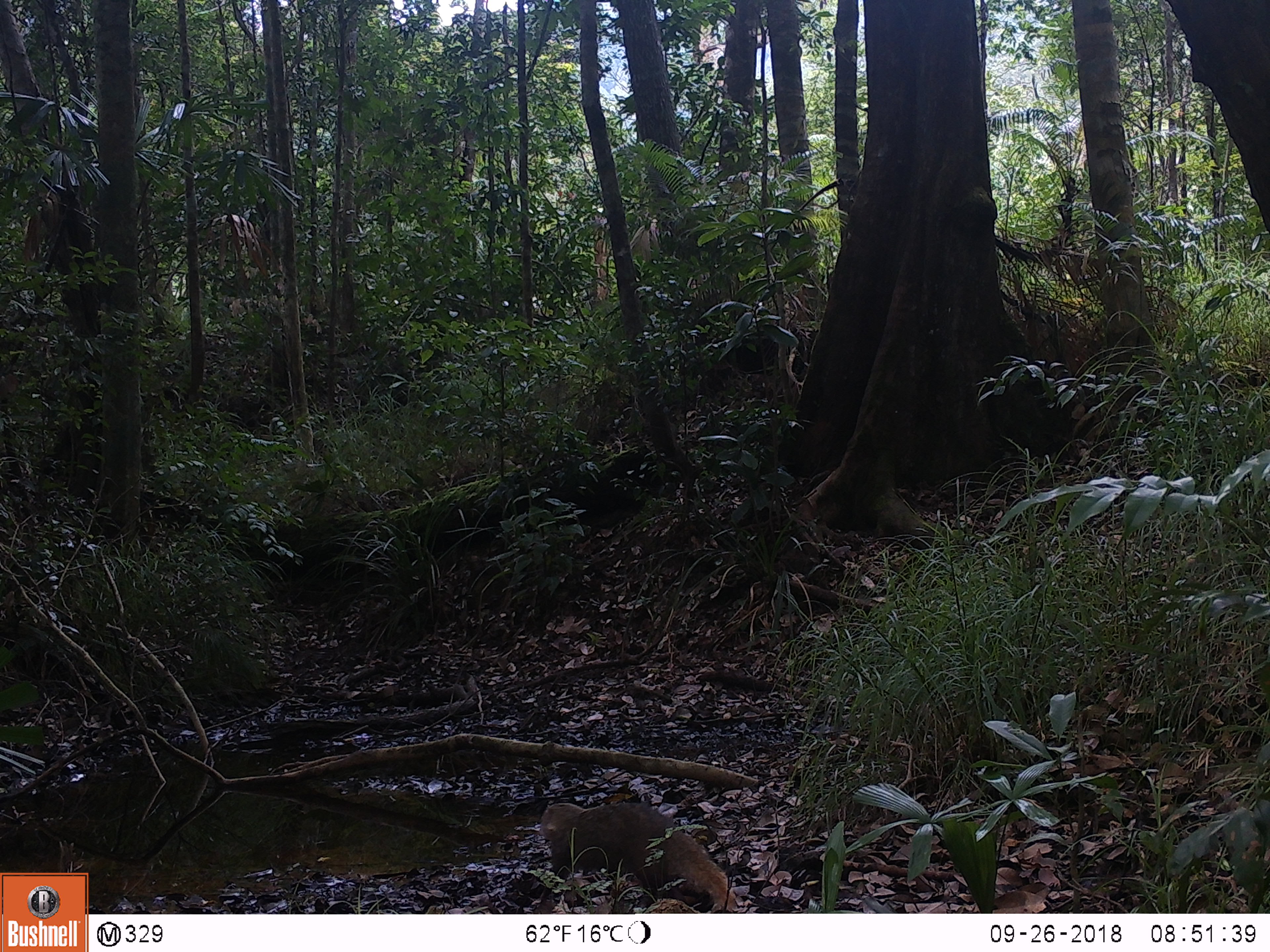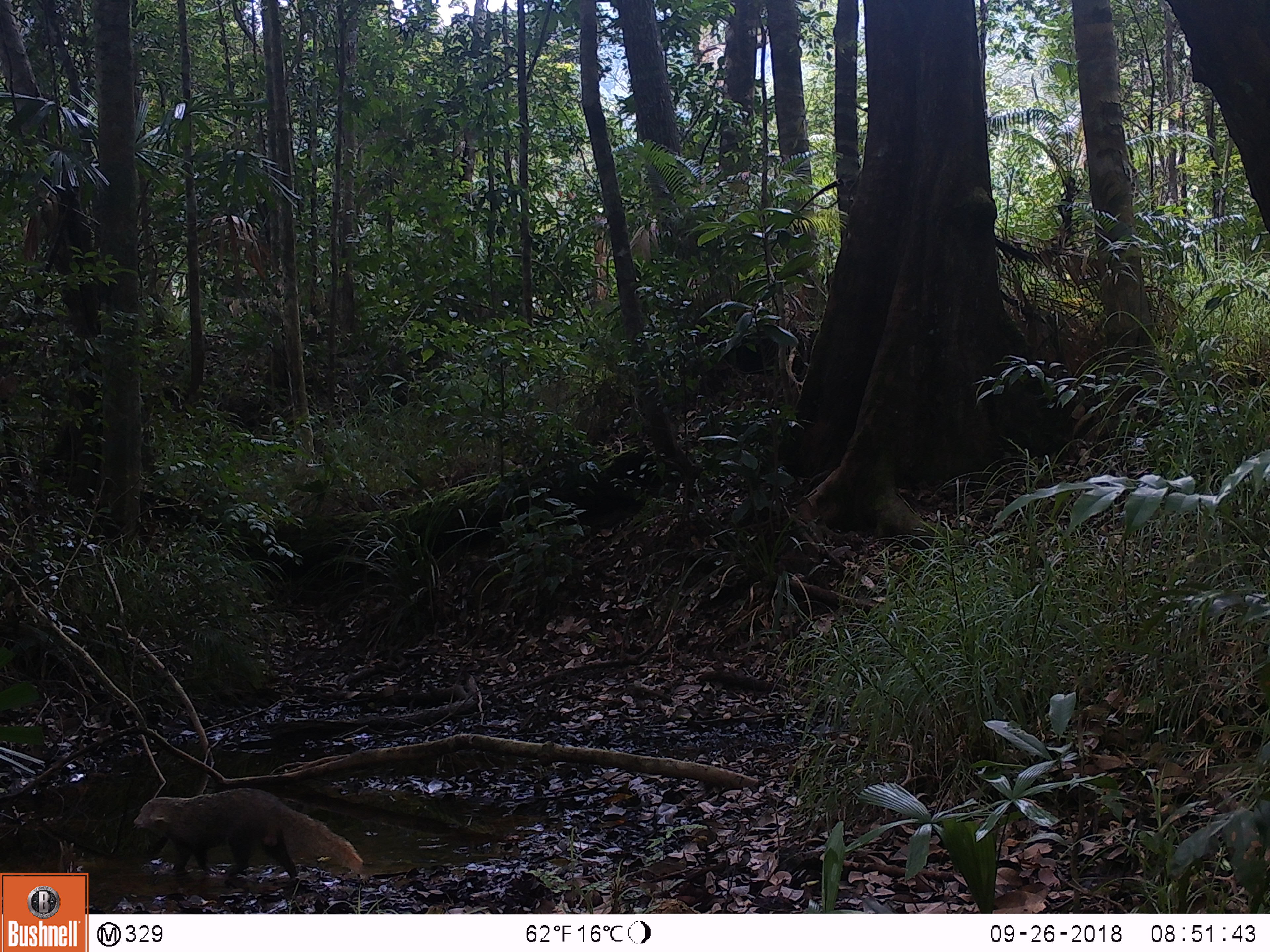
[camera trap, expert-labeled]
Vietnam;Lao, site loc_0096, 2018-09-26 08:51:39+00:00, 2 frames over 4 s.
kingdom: Animalia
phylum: Chordata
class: Mammalia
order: Carnivora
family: Herpestidae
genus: Urva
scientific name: Urva urva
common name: crab-eating mongoose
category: crab eating mongoose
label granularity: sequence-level